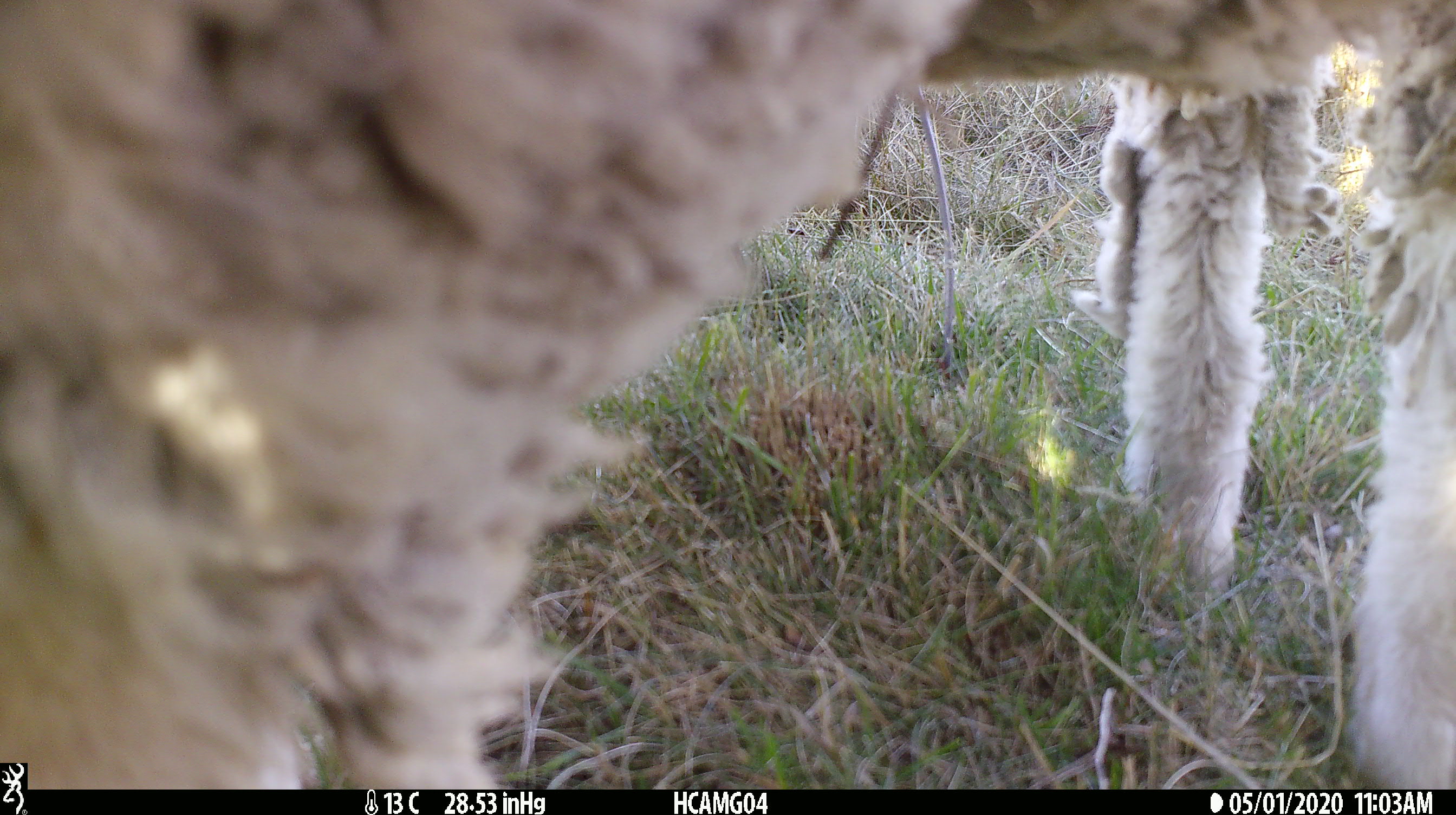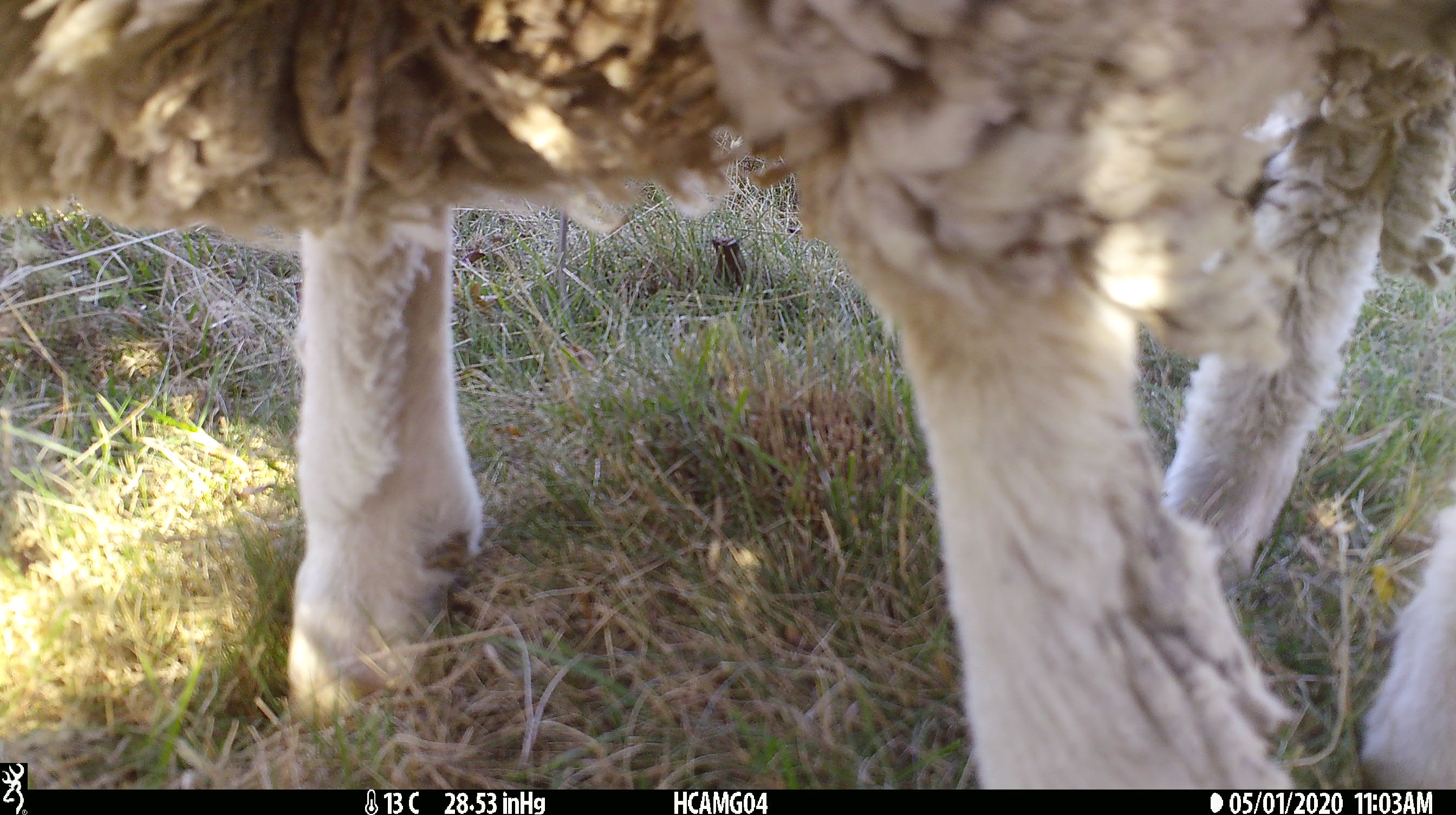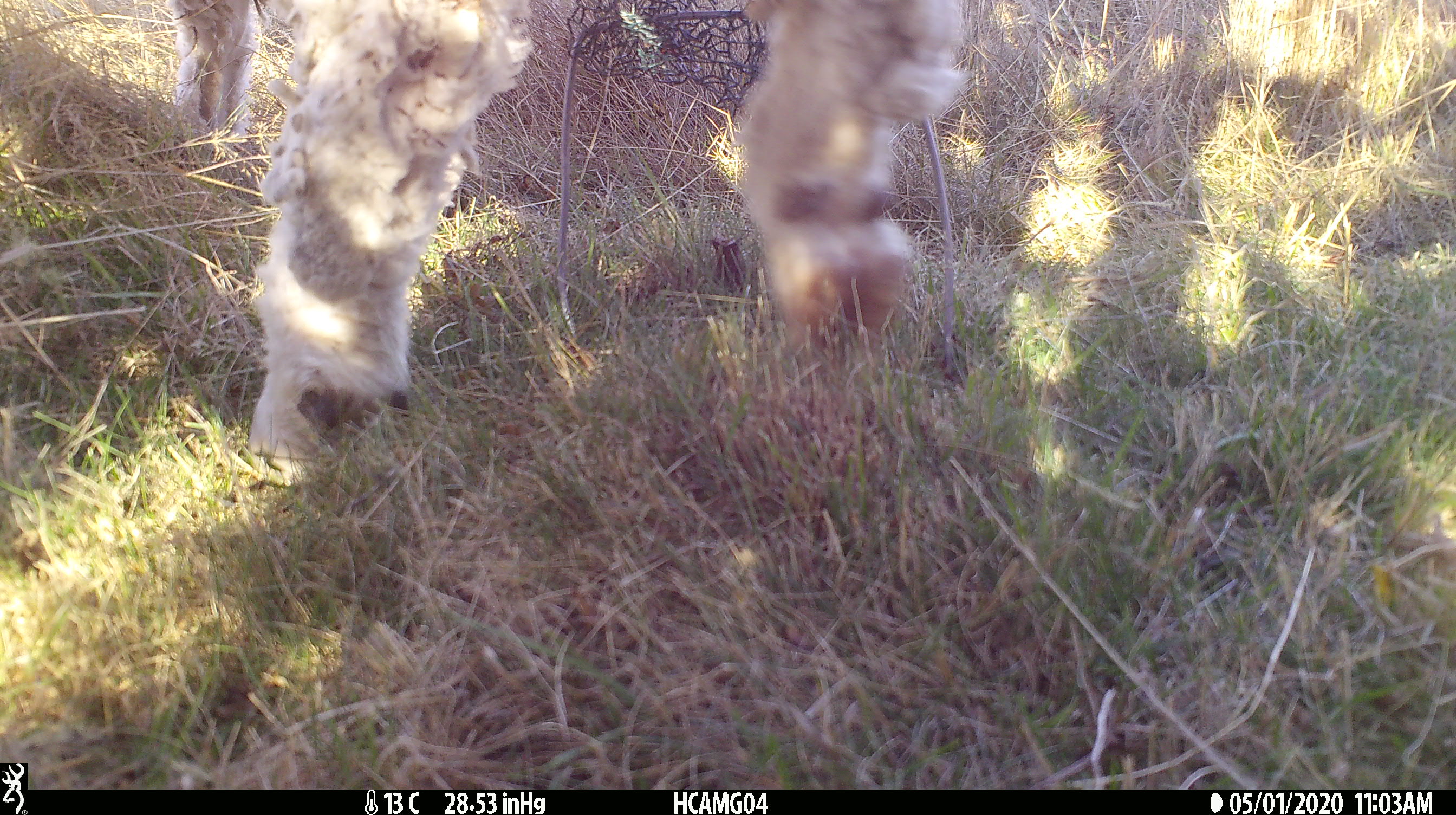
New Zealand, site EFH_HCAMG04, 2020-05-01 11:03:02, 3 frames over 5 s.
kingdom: Animalia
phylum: Chordata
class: Mammalia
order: Artiodactyla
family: Bovidae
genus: Ovis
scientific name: Ovis aries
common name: domestic sheep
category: sheep